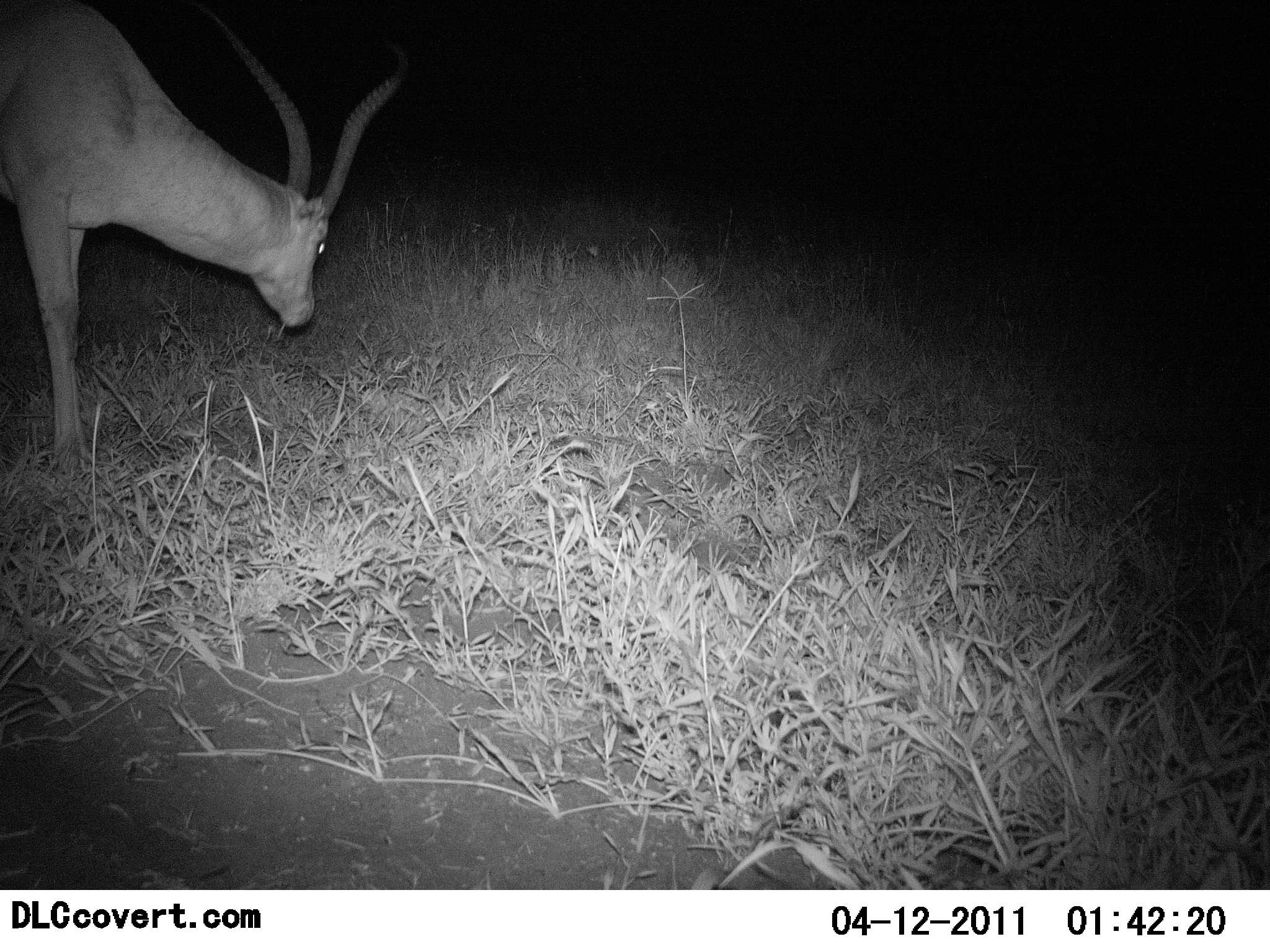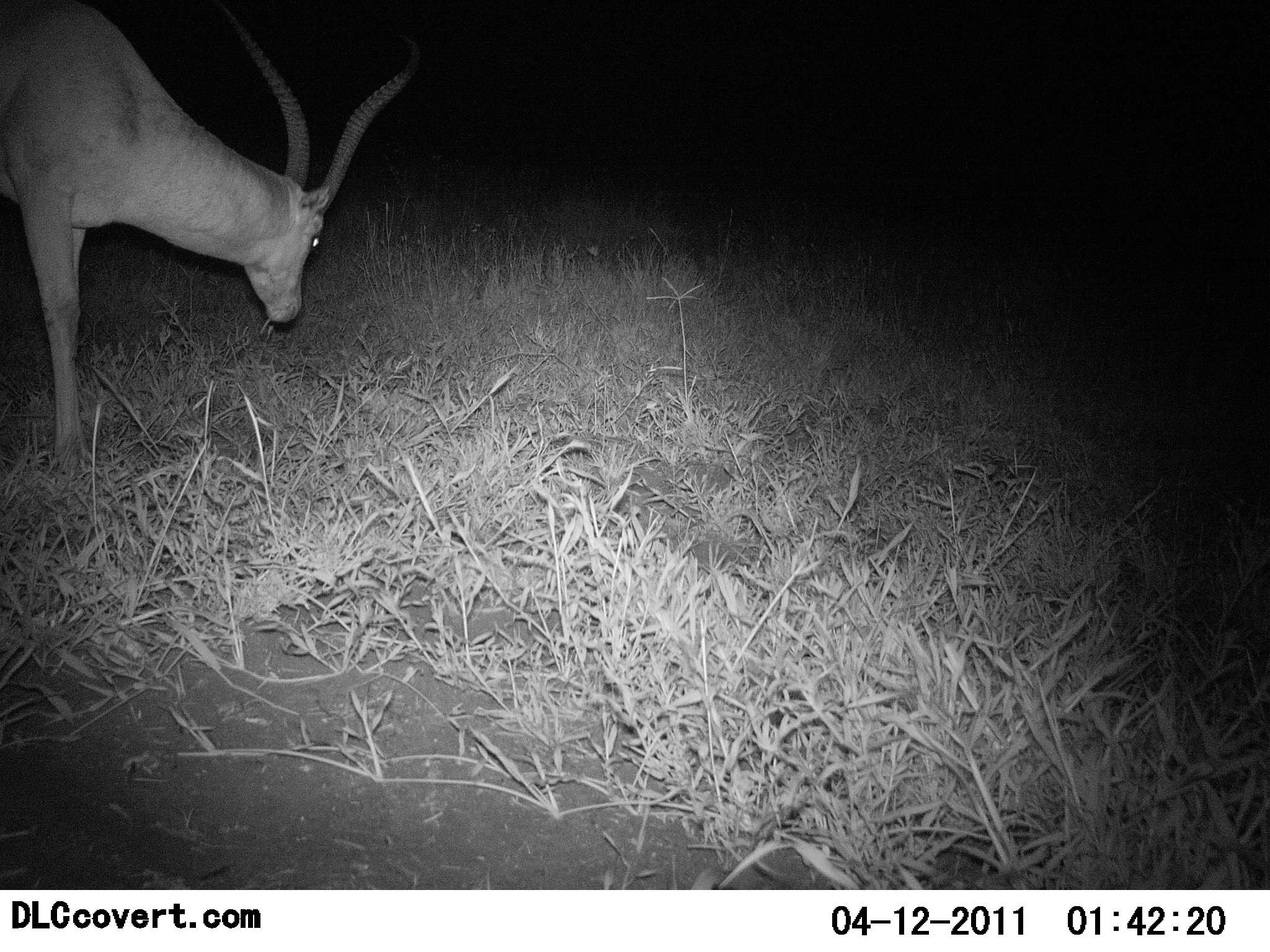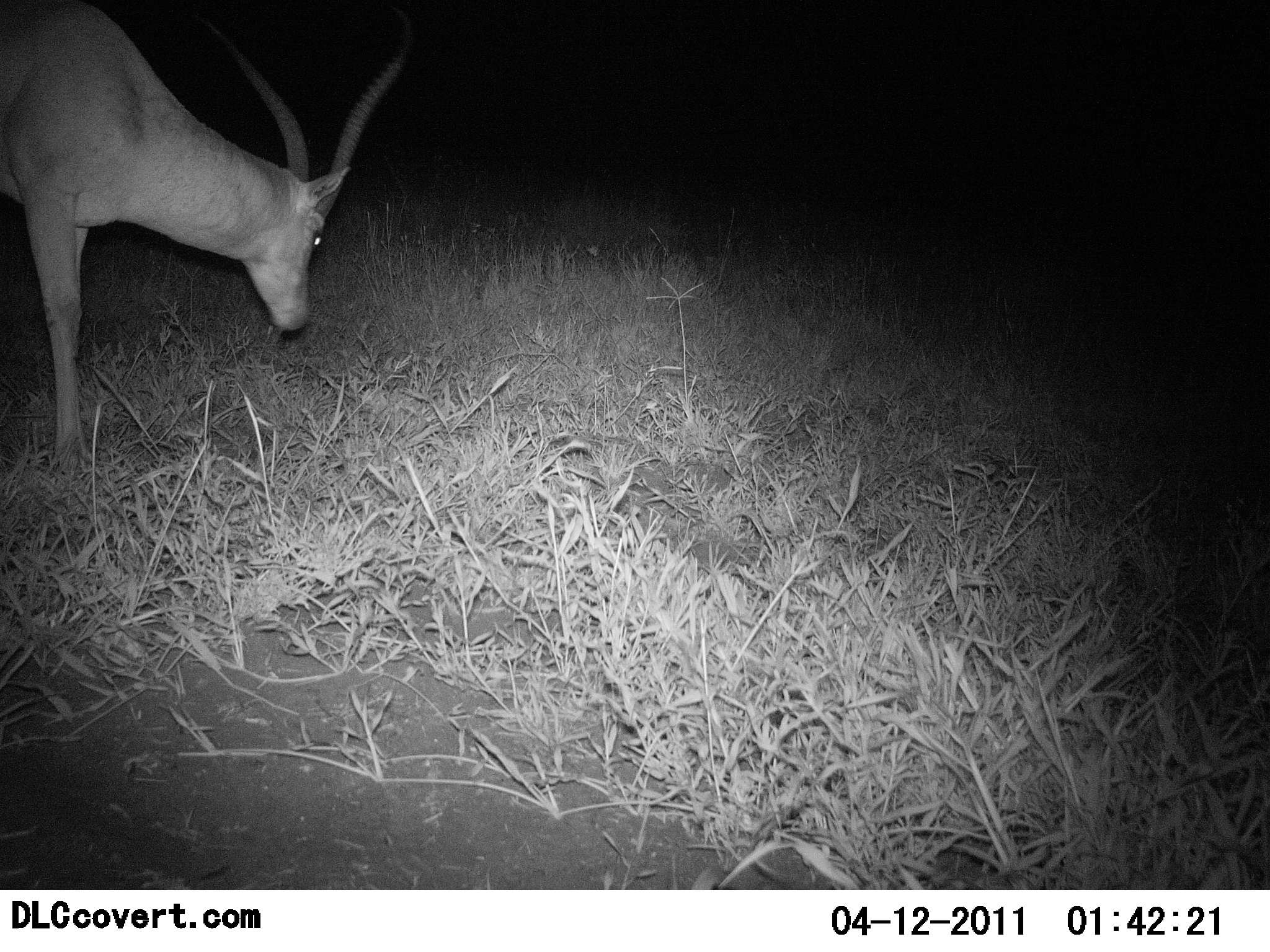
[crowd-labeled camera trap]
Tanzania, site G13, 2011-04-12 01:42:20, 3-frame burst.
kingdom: Animalia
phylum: Chordata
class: Mammalia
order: Artiodactyla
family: Bovidae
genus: Aepyceros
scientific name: Aepyceros melampus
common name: impala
Impala (Aepyceros melampus), count 1. Behavior (volunteer vote fractions): standing 20%, resting 0%, moving 0%, interacting 0%. Young present (vote fraction): 0%. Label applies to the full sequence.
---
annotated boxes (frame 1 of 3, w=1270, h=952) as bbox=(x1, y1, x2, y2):
animal: bbox=(0, 1, 403, 472)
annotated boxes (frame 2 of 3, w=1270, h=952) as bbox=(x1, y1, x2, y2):
animal: bbox=(1, 0, 419, 482)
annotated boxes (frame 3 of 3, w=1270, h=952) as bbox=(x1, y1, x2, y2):
animal: bbox=(0, 0, 413, 476)